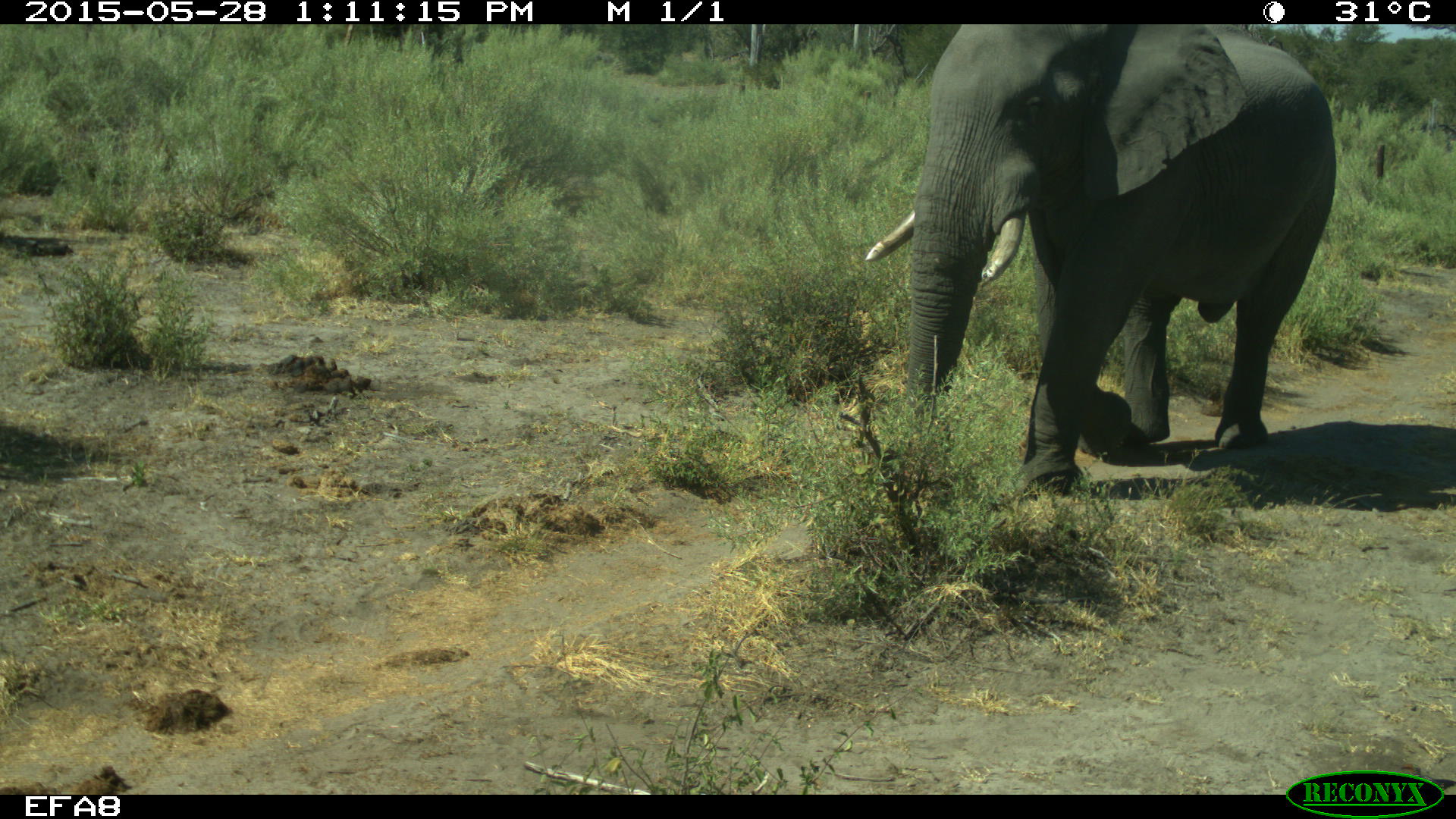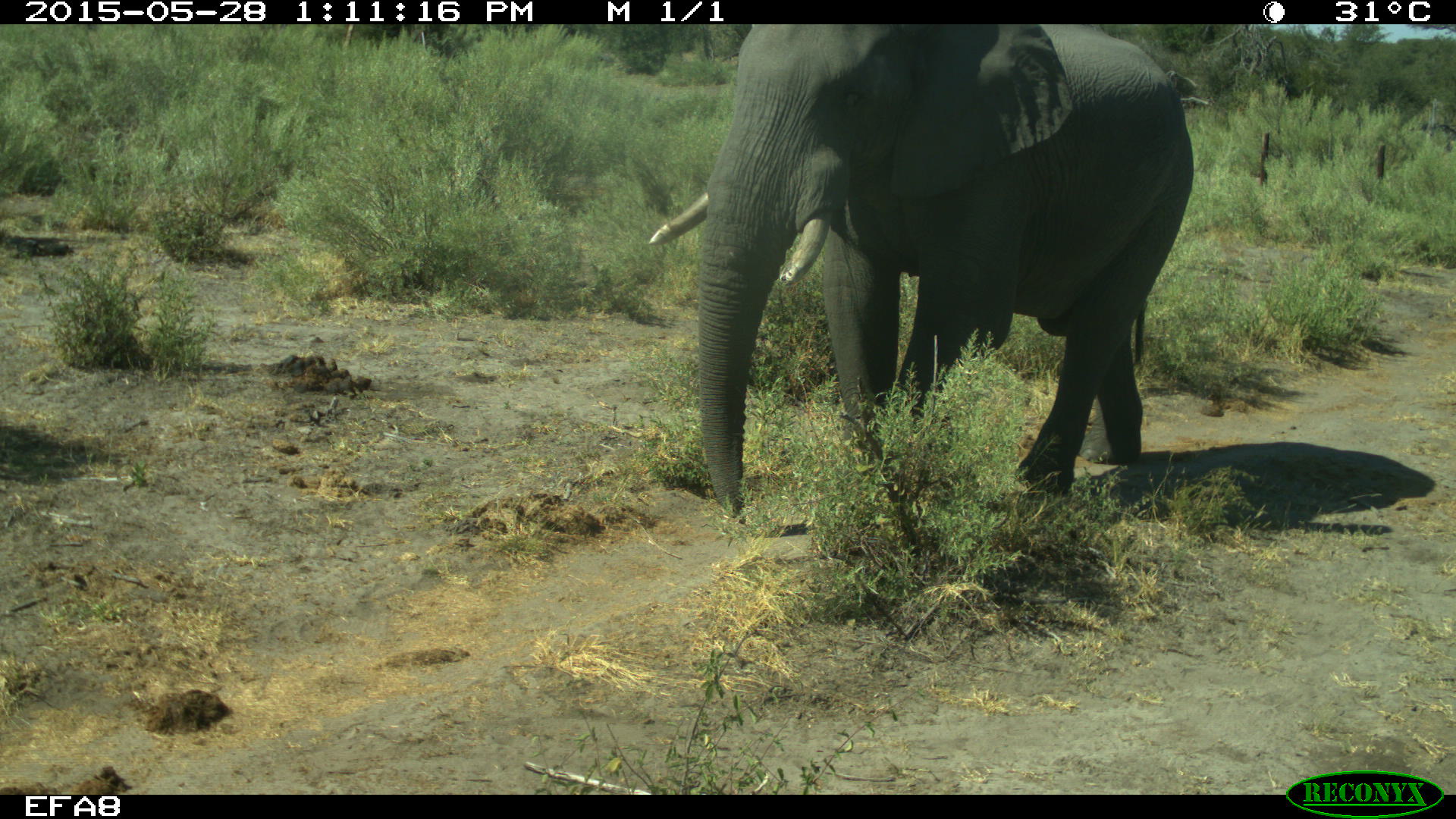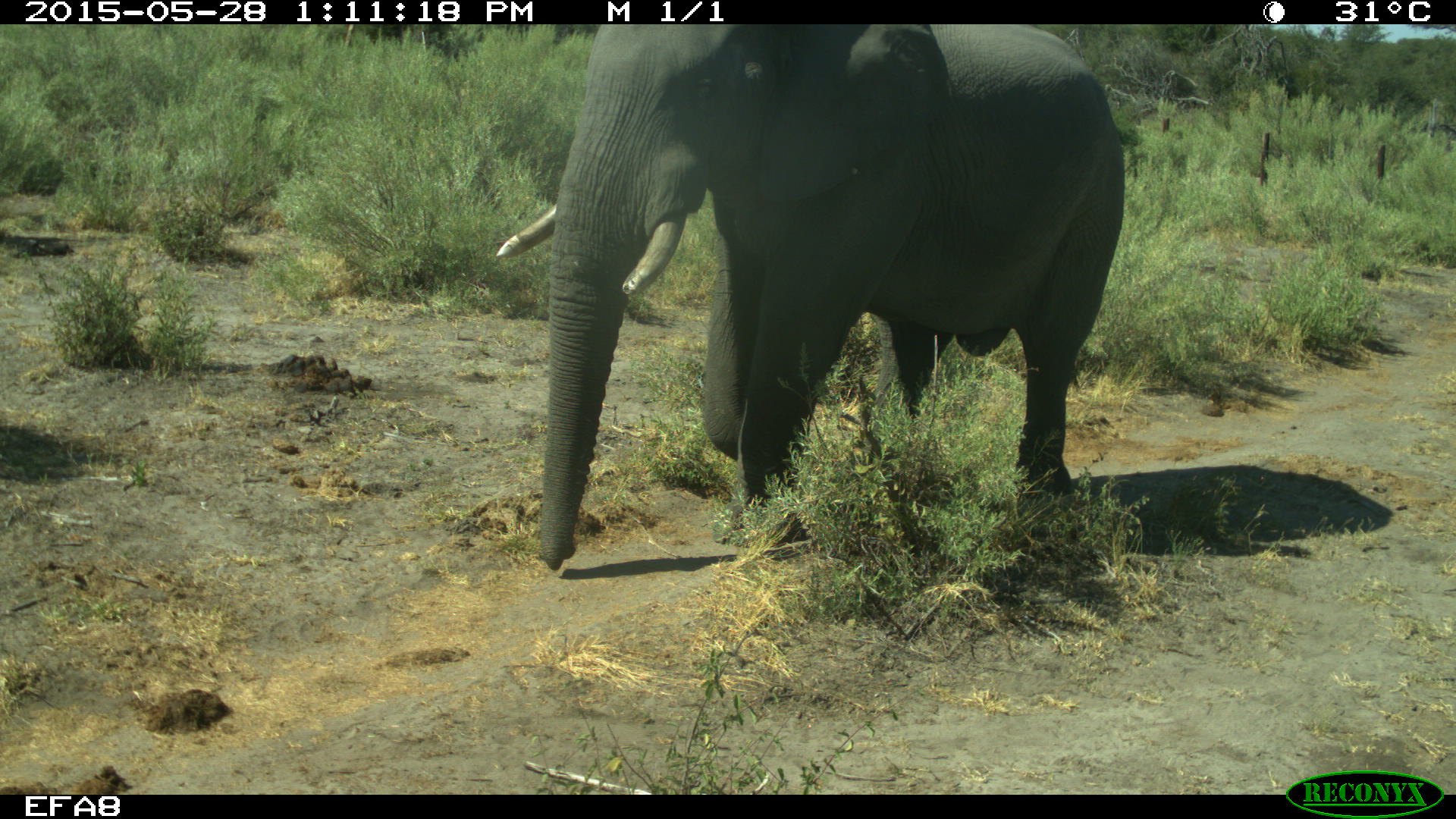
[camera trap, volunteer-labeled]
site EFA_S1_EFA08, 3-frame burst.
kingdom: Animalia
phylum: Chordata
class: Mammalia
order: Proboscidea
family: Elephantidae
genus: Loxodonta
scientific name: Loxodonta africana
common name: african bush elephant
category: elephant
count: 1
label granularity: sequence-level